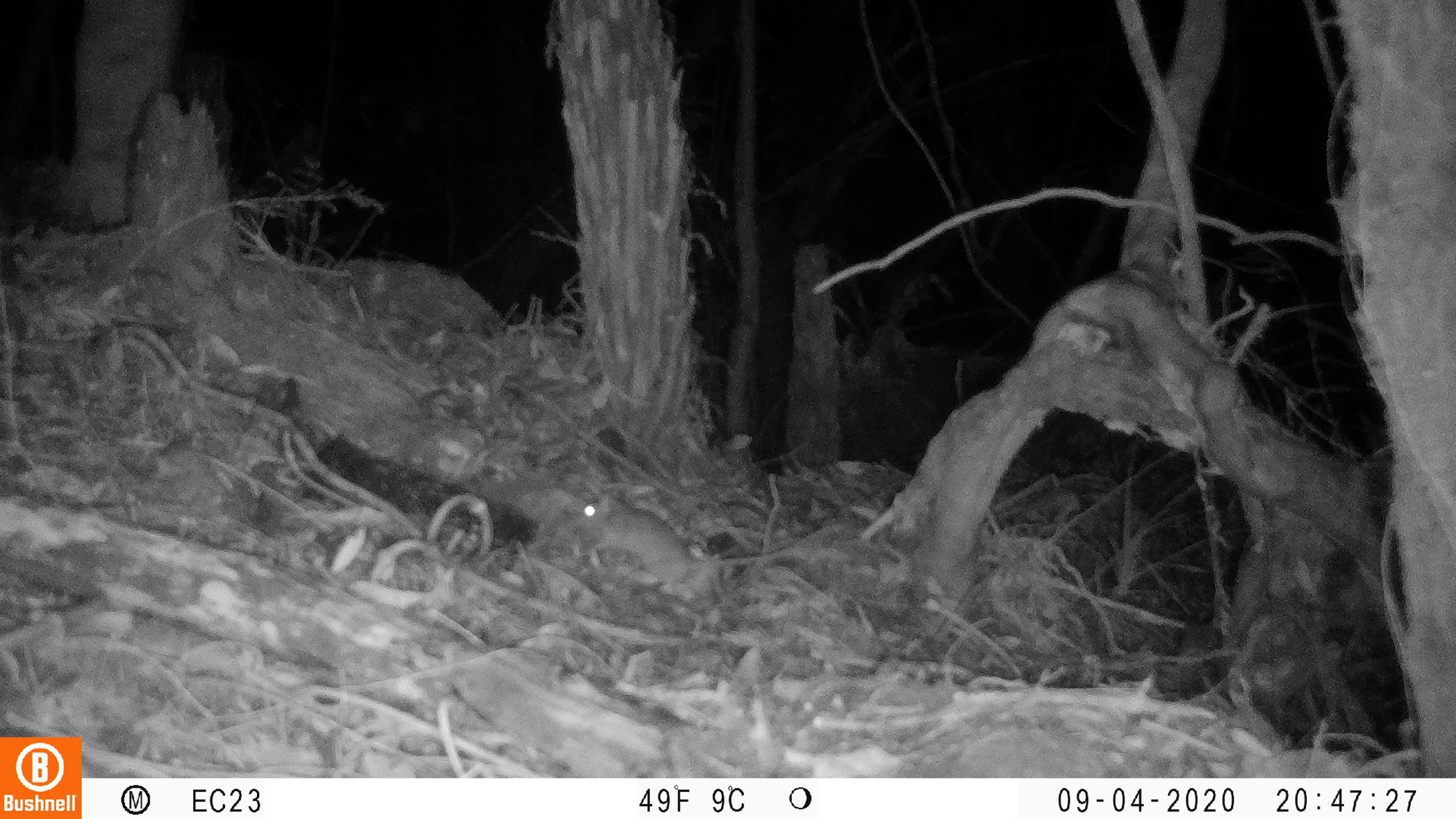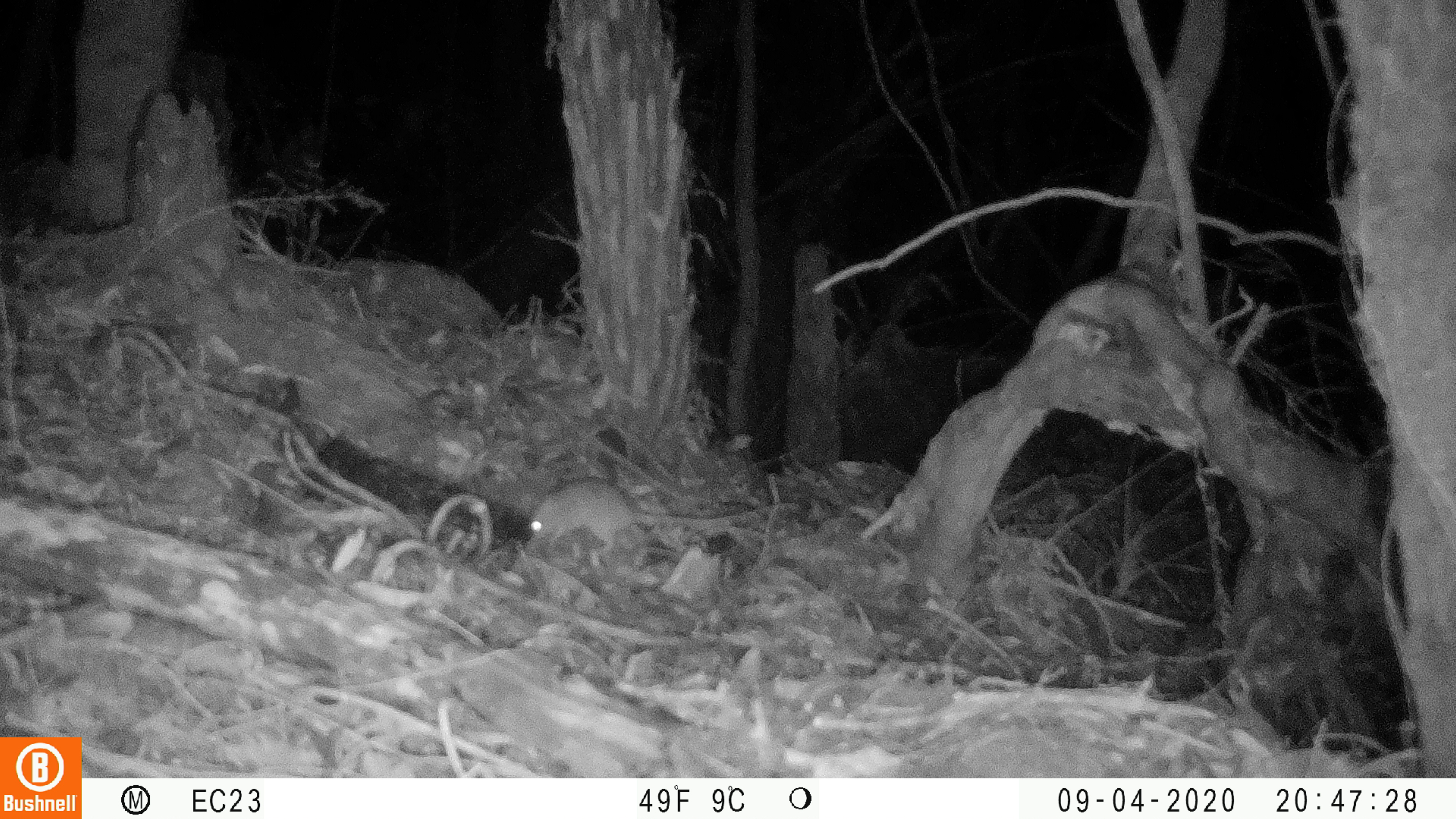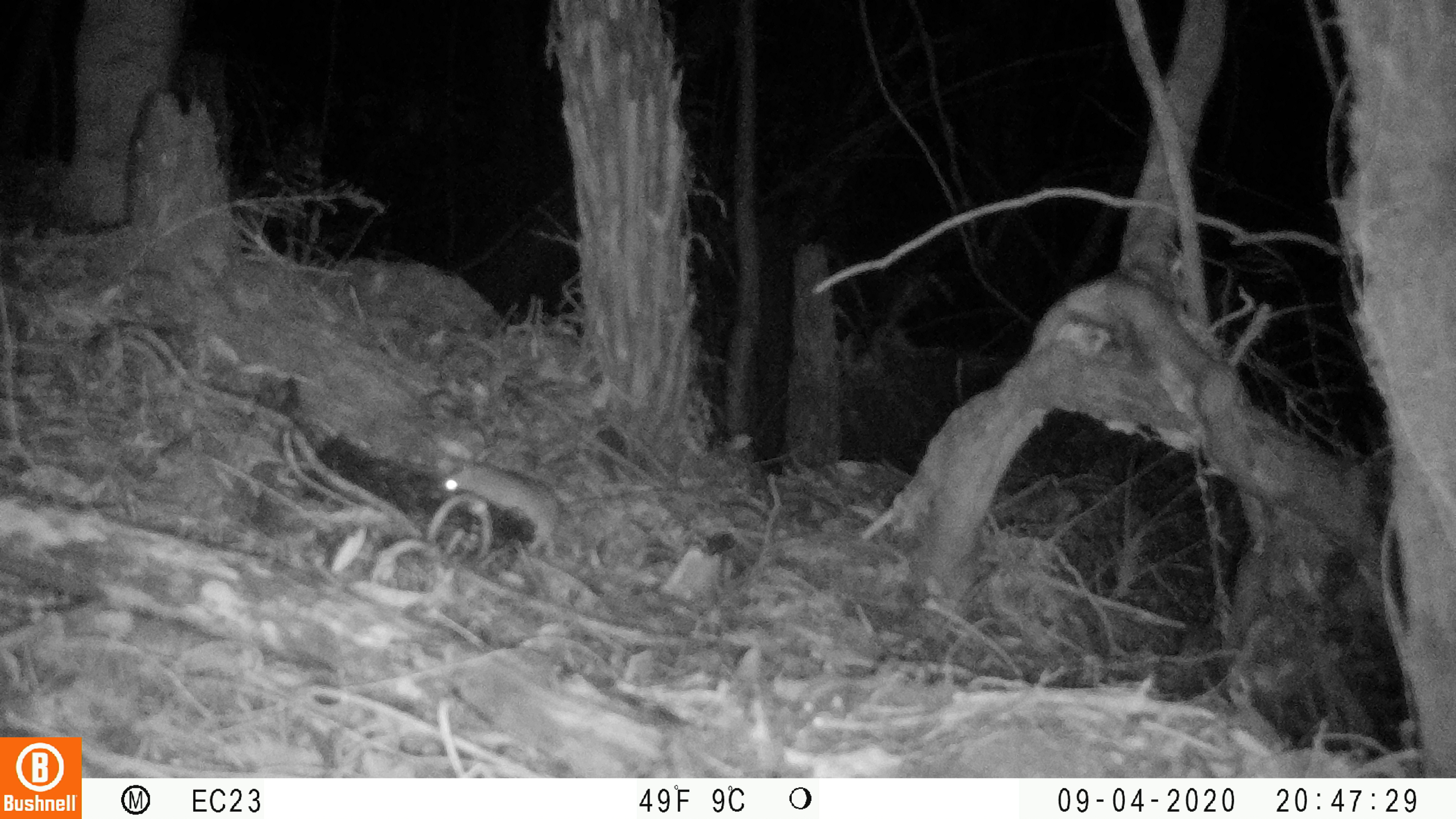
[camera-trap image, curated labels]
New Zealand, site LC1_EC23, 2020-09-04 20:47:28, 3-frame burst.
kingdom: Animalia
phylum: Chordata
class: Mammalia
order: Rodentia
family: Muridae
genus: Rattus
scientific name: Rattus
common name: rat